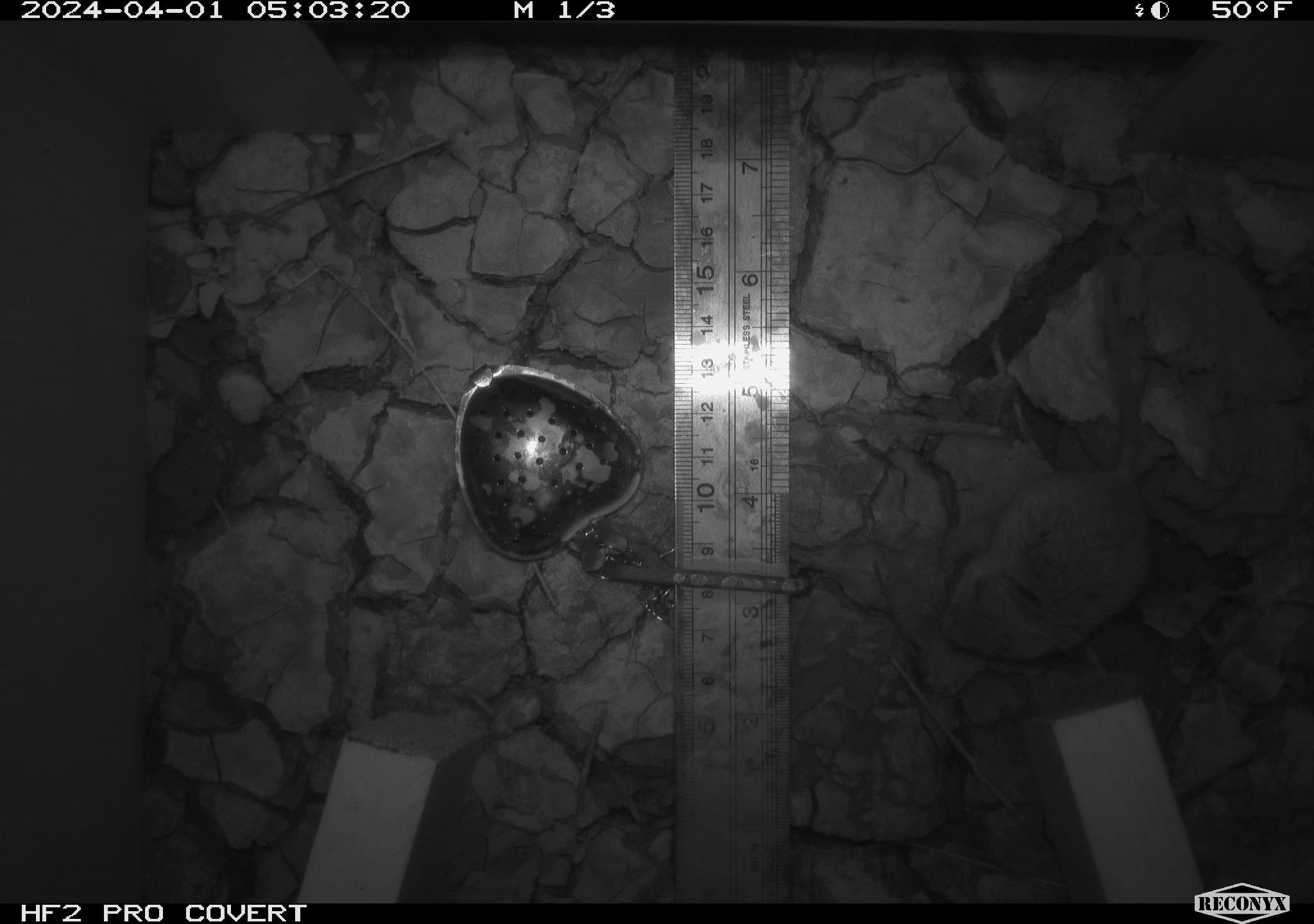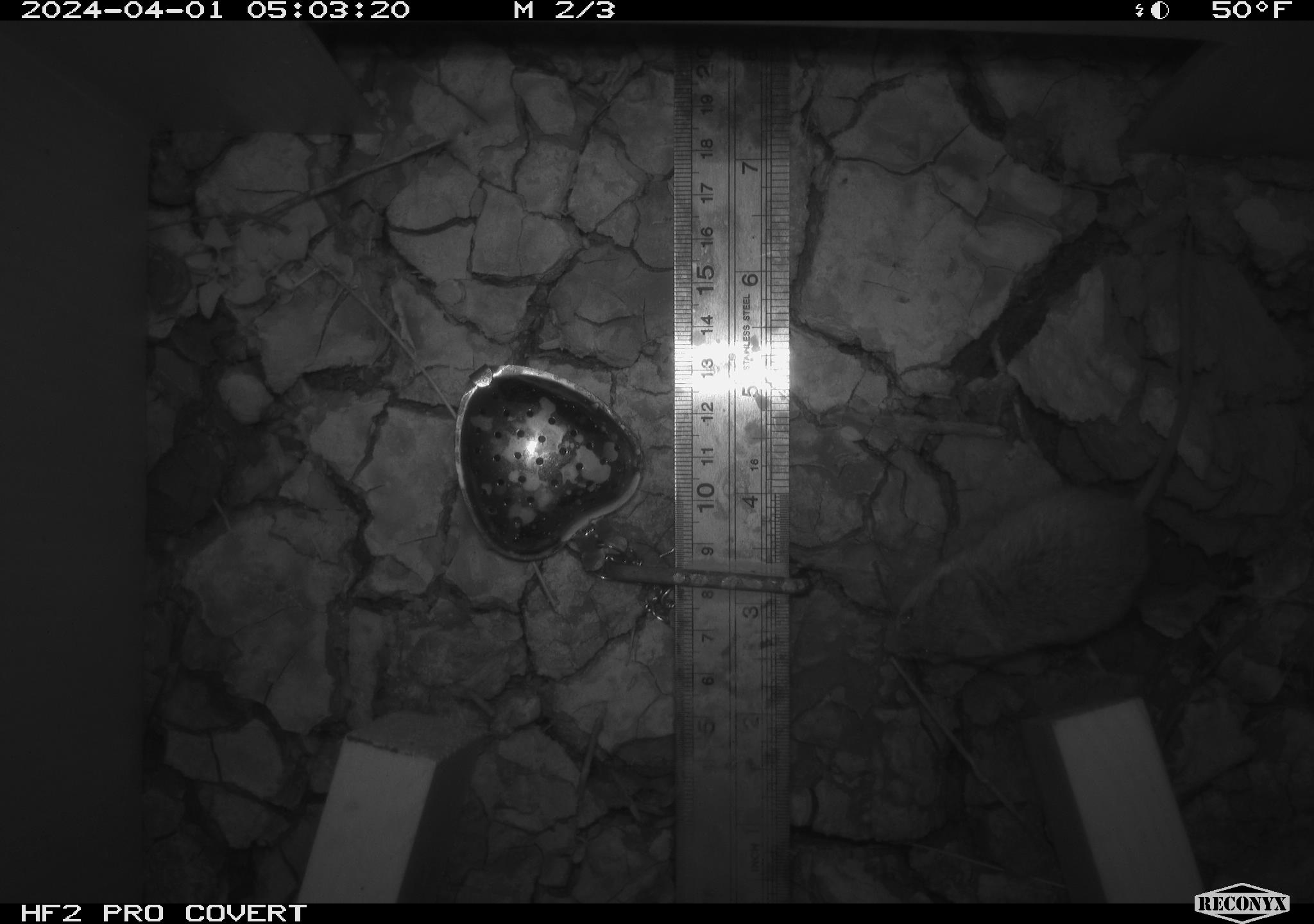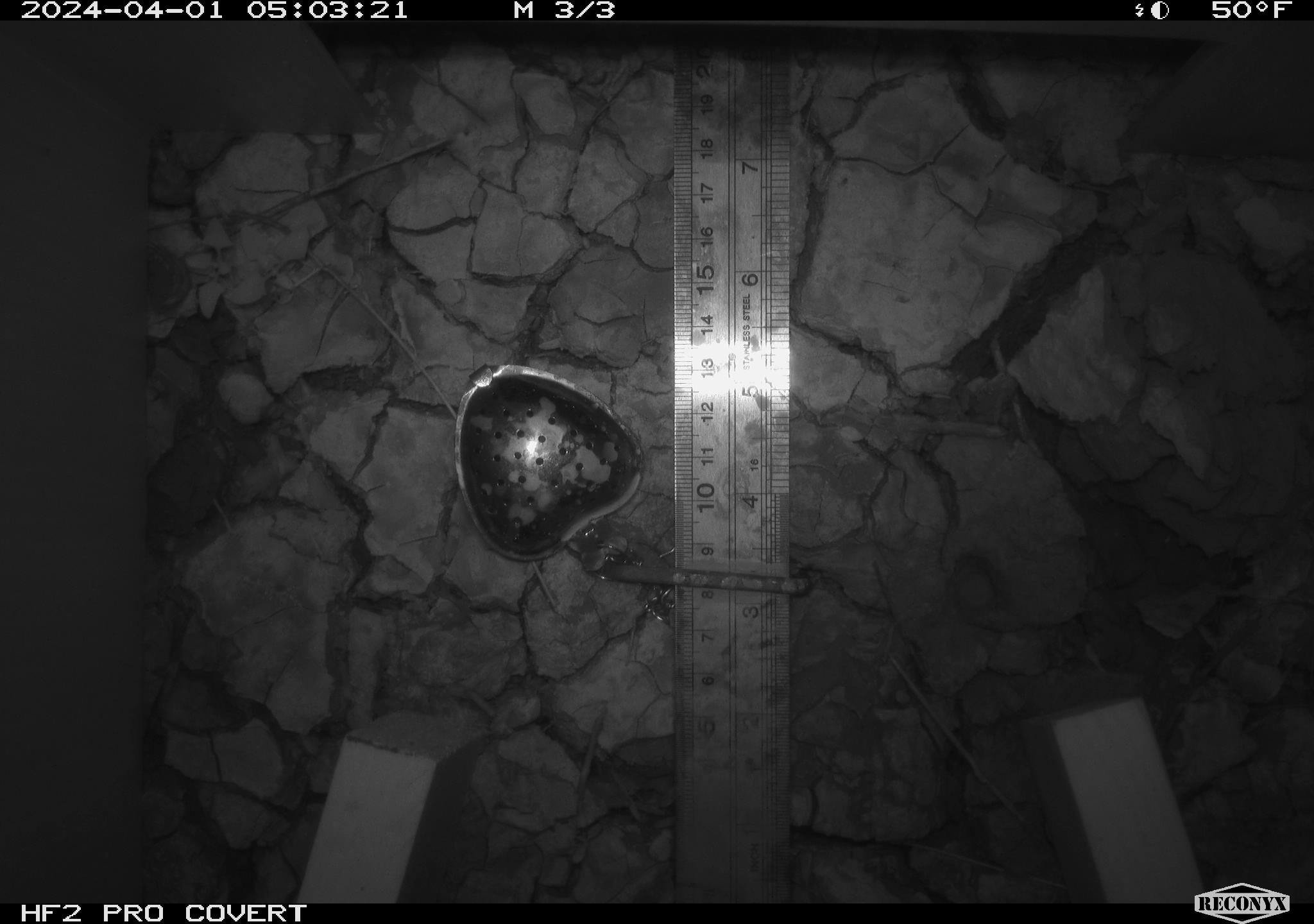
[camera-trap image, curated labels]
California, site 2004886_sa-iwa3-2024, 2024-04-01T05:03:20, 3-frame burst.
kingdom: Animalia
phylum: Chordata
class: Mammalia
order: Rodentia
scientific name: Rodentia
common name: mouse species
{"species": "mouse species (Rodentia)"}